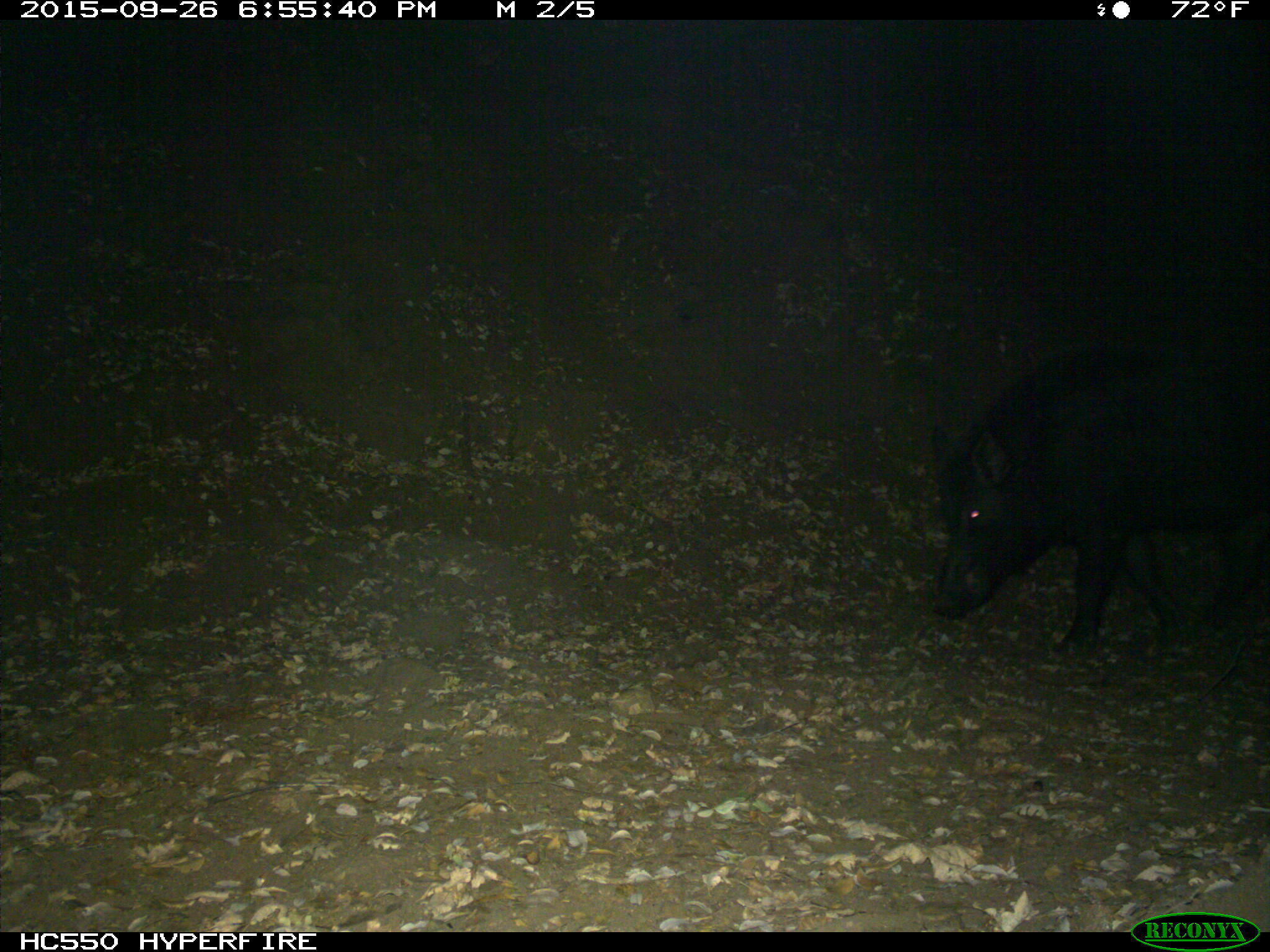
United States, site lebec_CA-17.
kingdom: Animalia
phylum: Chordata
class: Mammalia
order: Artiodactyla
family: Suidae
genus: Sus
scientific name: Sus scrofa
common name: wild boar